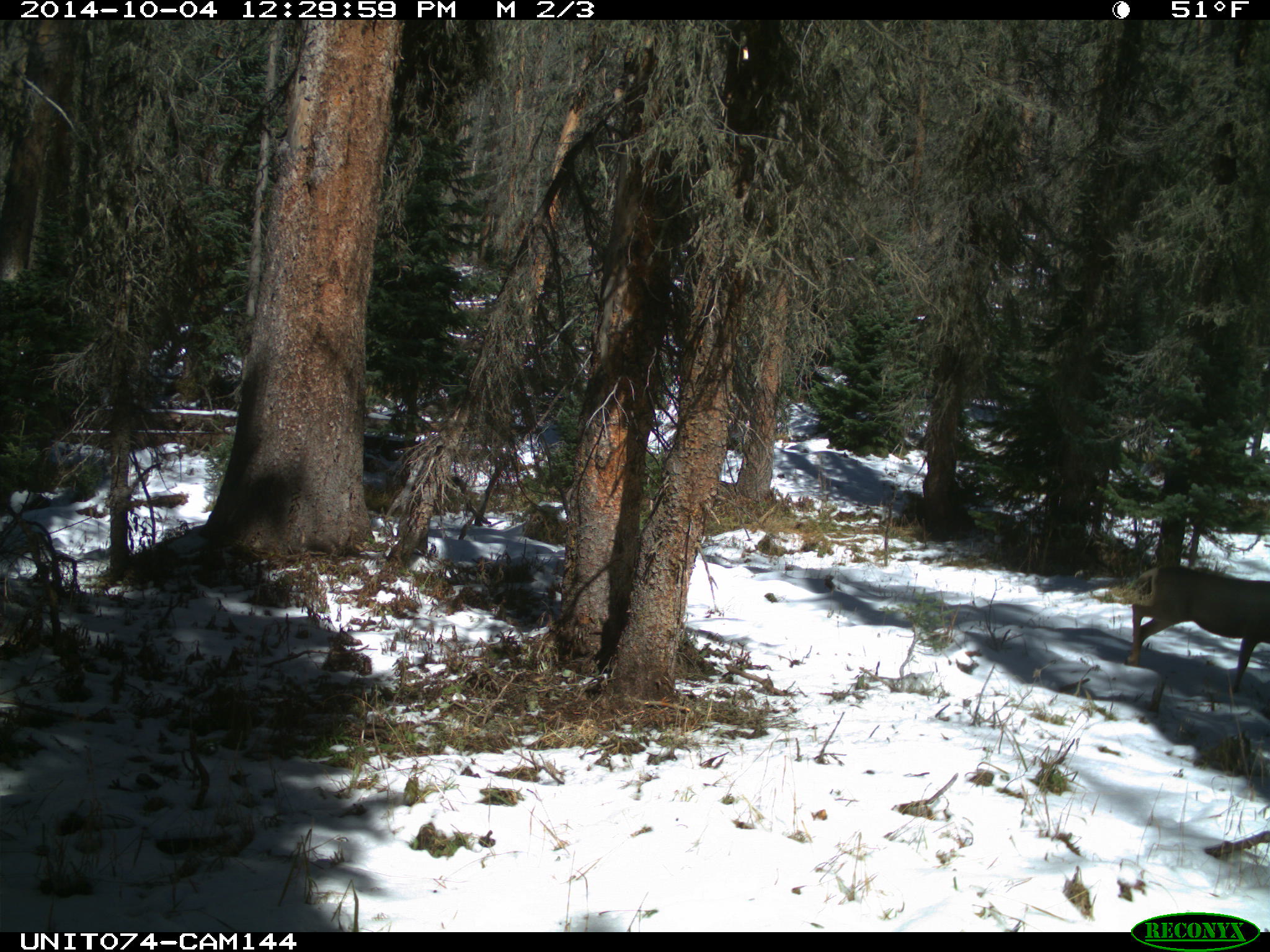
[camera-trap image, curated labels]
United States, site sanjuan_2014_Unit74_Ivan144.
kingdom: Animalia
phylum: Chordata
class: Mammalia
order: Artiodactyla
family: Cervidae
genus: Odocoileus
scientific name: Odocoileus hemionus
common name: mule deer